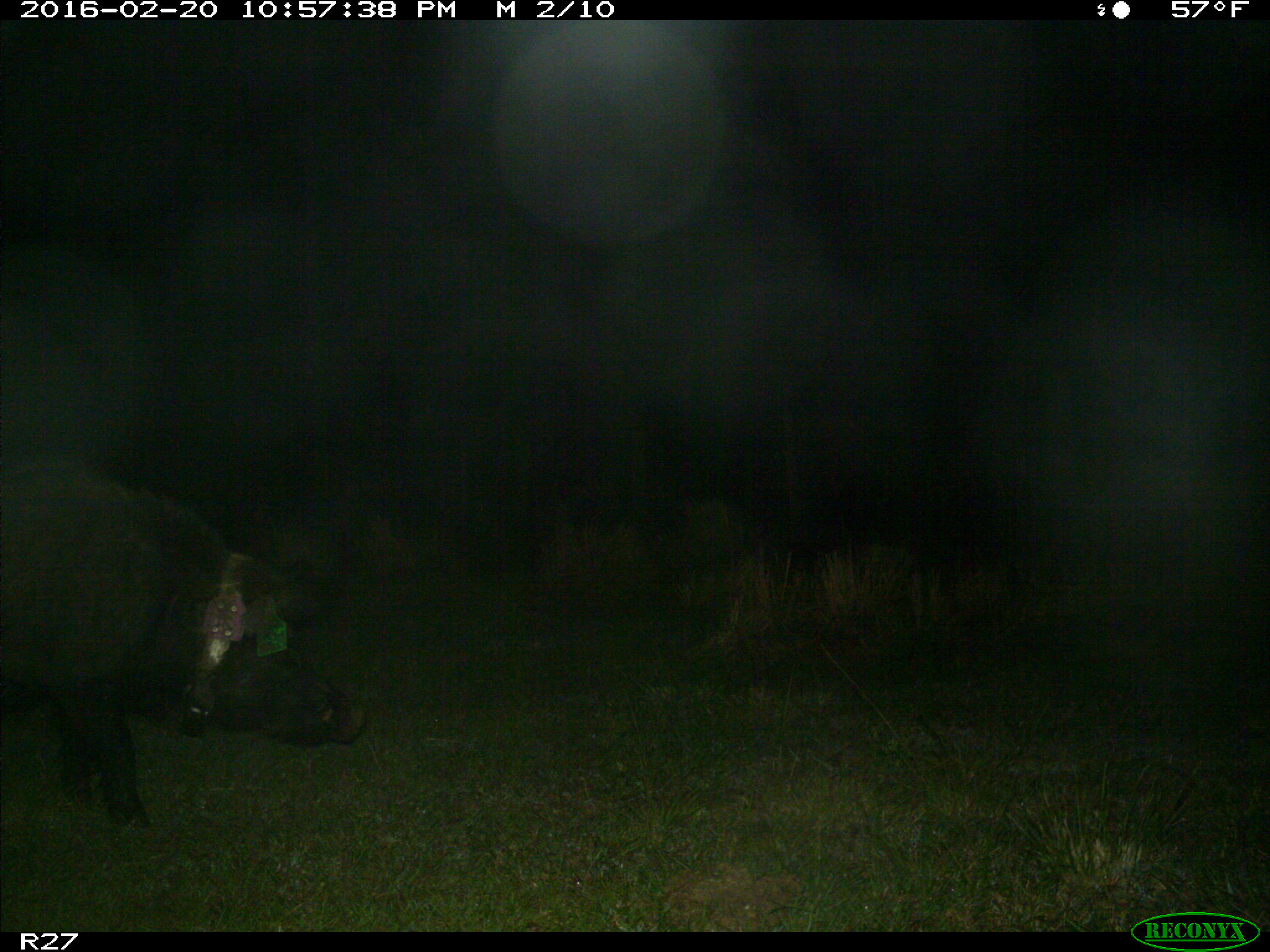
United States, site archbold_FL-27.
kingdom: Animalia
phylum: Chordata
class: Mammalia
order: Artiodactyla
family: Suidae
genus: Sus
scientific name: Sus scrofa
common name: wild boar